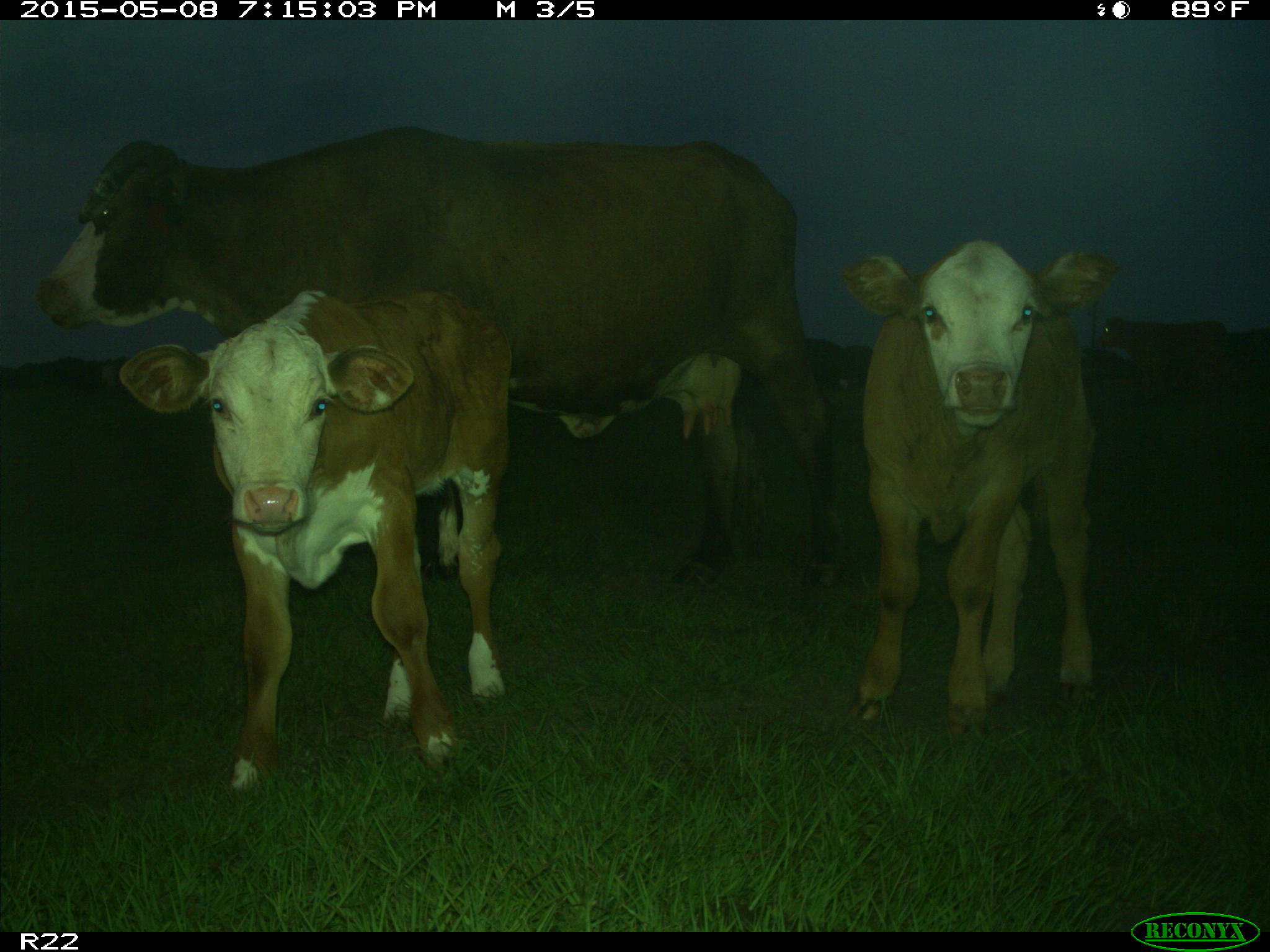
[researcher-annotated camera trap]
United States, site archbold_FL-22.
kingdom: Animalia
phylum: Chordata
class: Mammalia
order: Artiodactyla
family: Bovidae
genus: Bos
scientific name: Bos taurus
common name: domestic cow